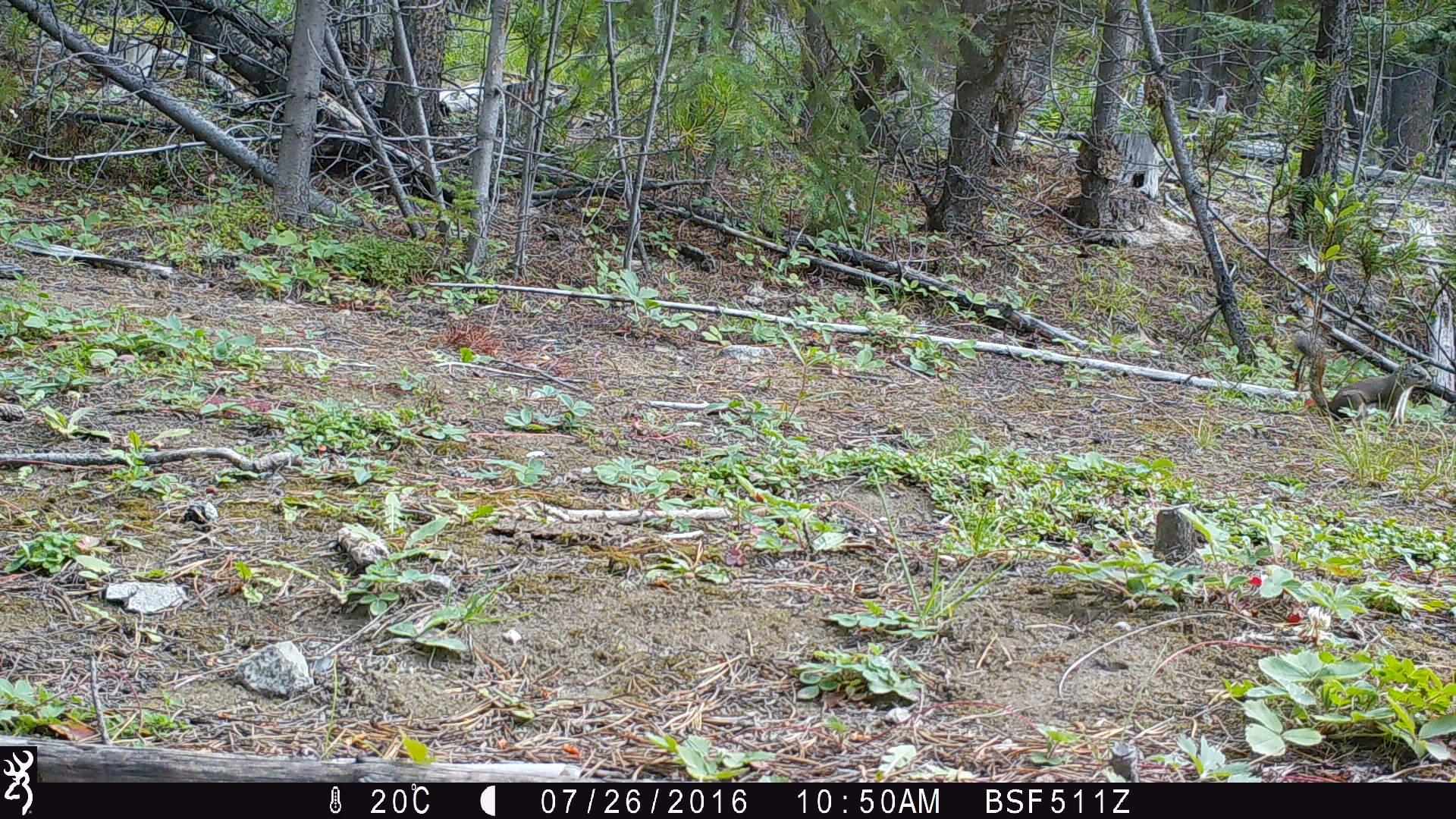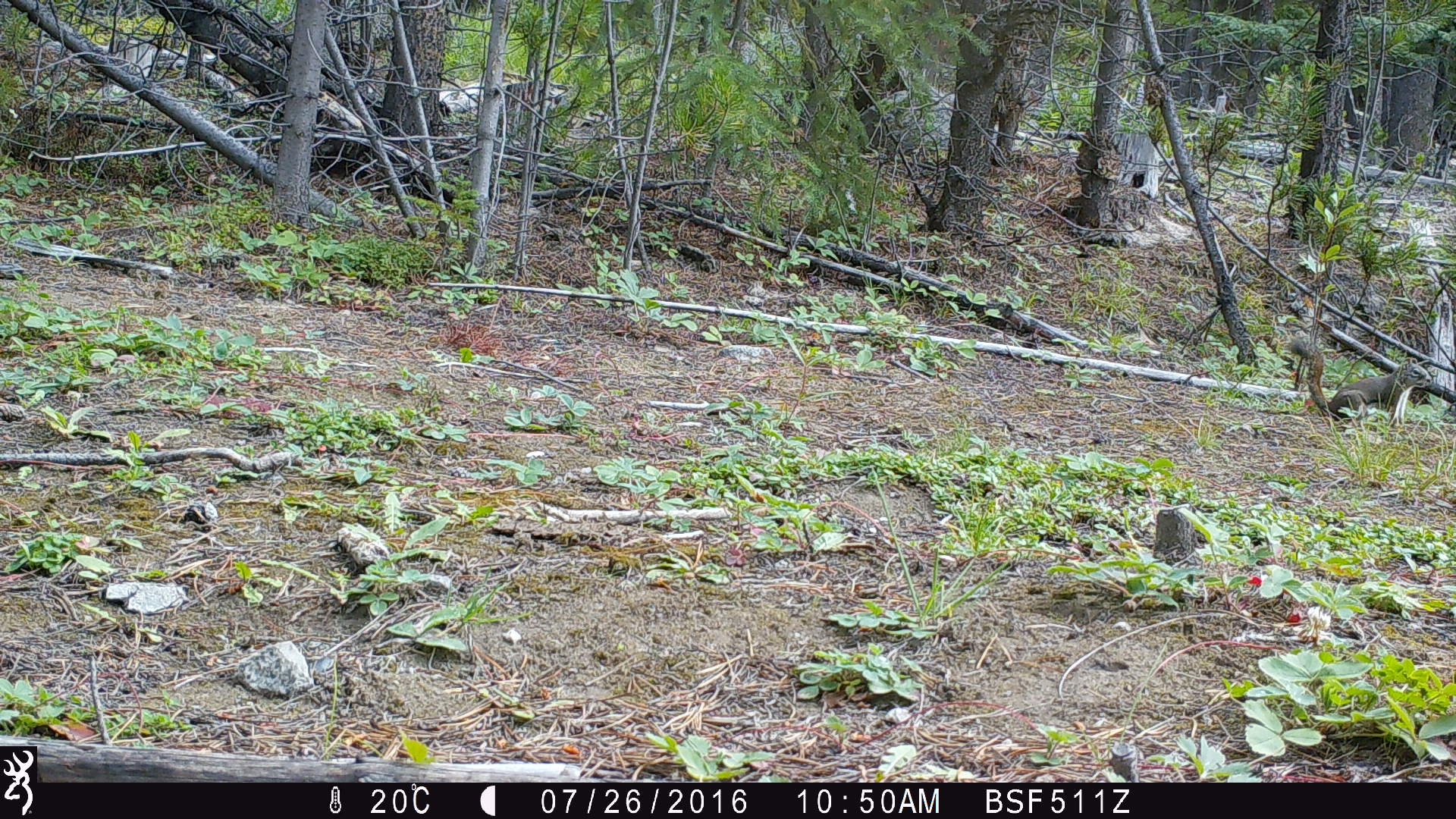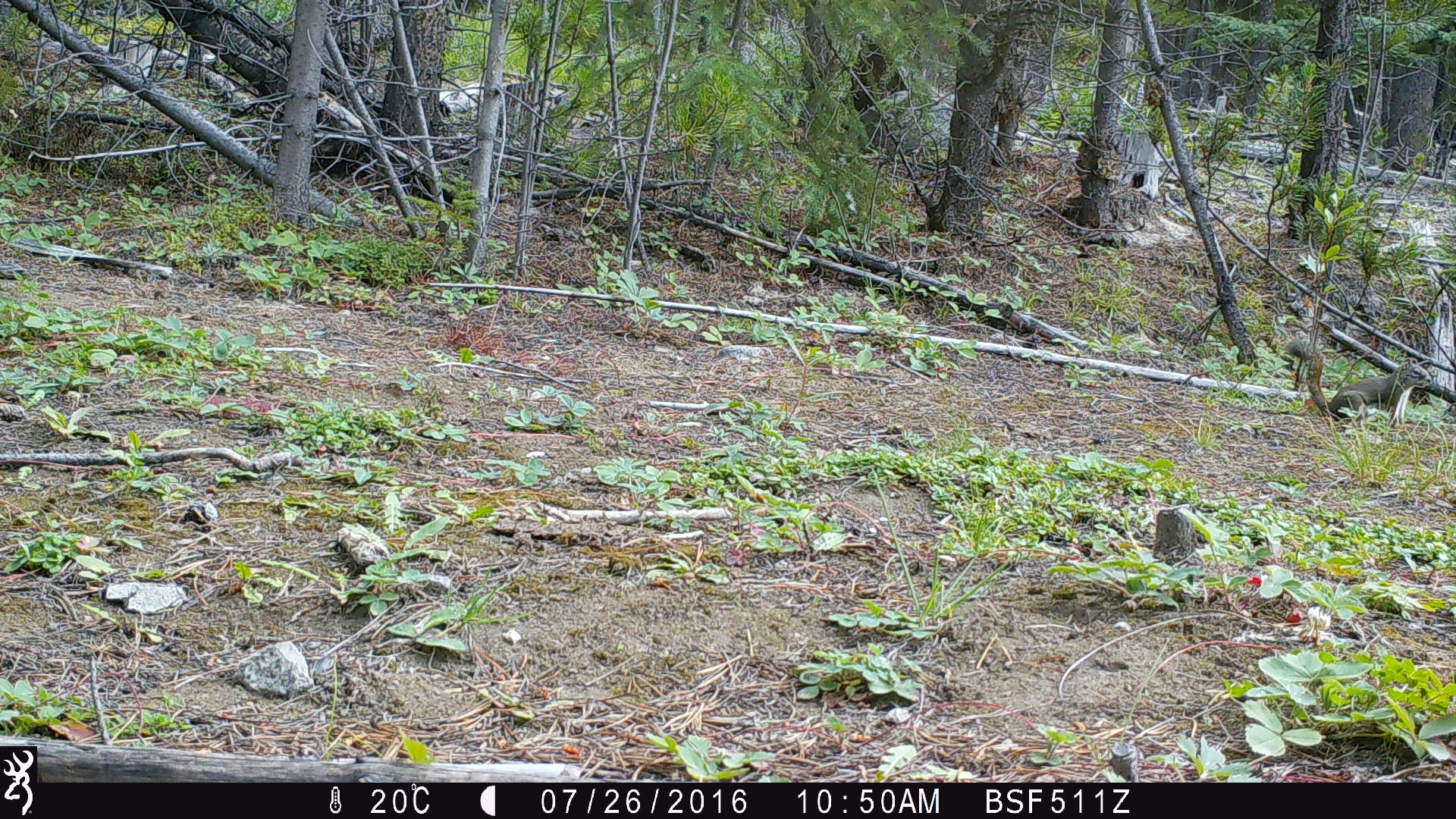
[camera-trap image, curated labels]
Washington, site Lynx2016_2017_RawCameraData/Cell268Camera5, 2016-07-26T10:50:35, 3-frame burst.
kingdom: Animalia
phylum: Chordata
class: Mammalia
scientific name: Mammalia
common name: small mammal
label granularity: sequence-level